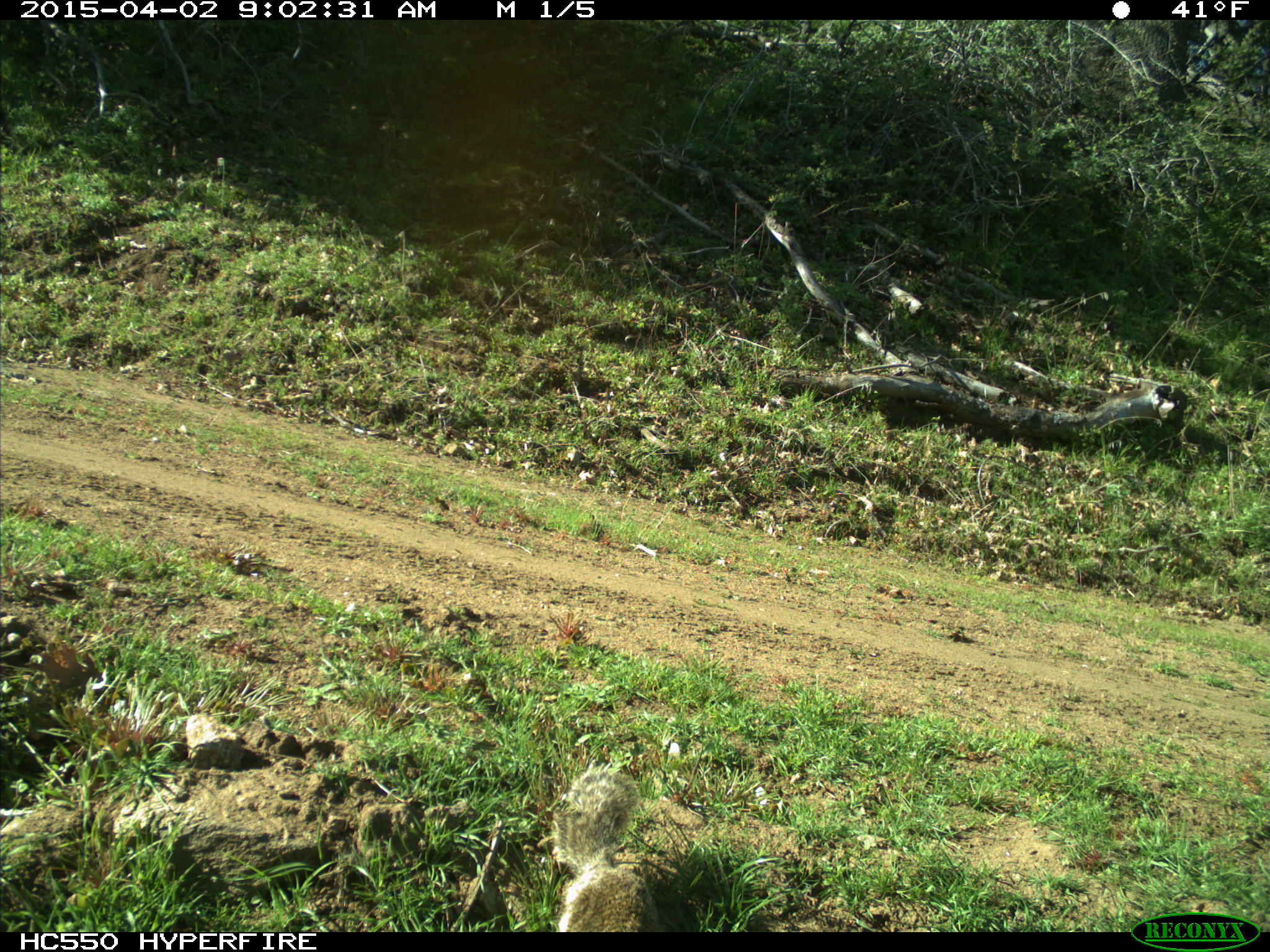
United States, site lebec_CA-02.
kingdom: Animalia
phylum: Chordata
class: Mammalia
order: Rodentia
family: Sciuridae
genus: Otospermophilus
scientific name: Otospermophilus beecheyi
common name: california ground squirrel